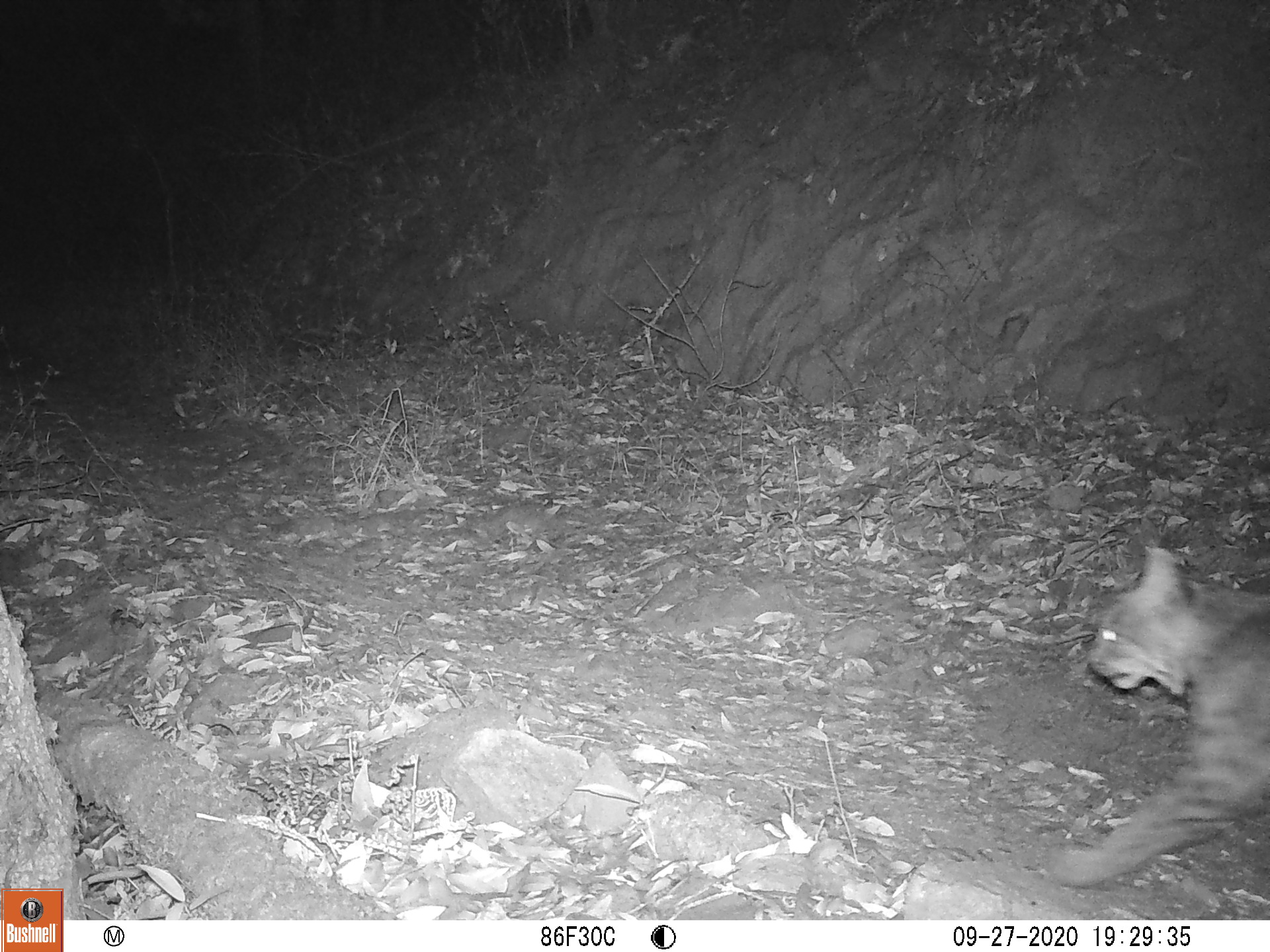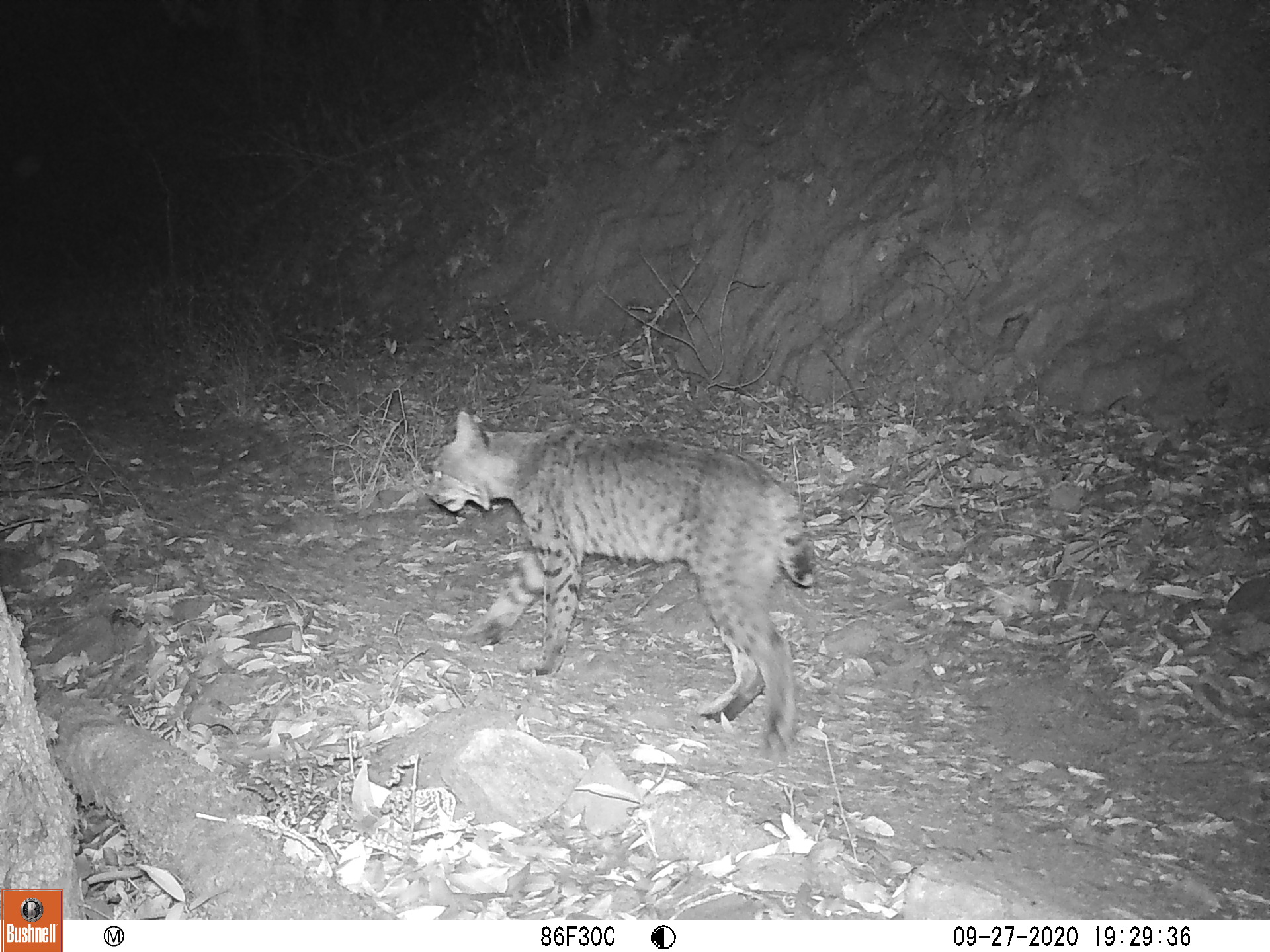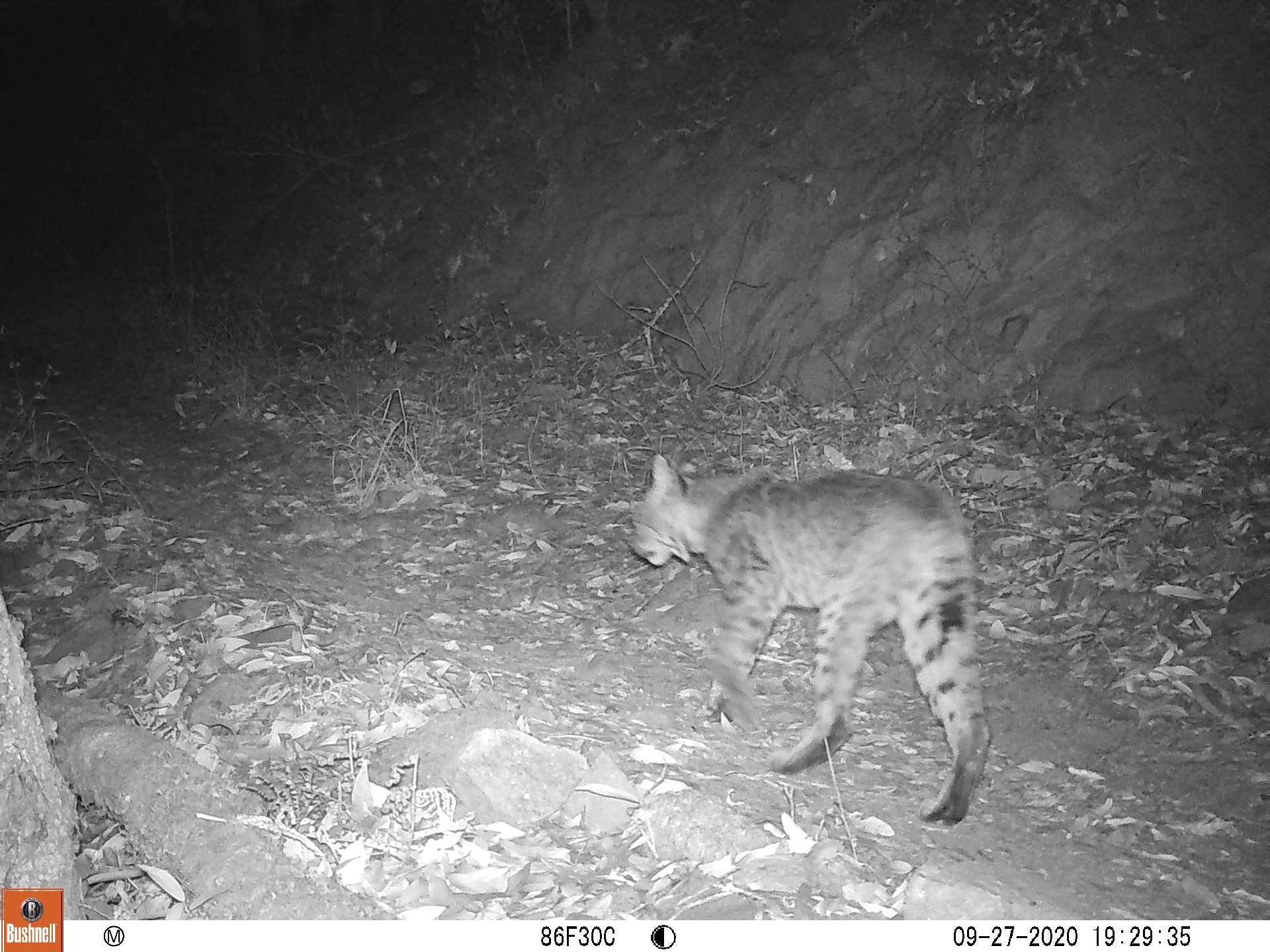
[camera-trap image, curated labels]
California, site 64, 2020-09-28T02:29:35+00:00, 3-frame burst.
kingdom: Animalia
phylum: Chordata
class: Mammalia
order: Carnivora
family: Felidae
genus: Lynx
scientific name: Lynx rufus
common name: bobcat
Bobcat (Lynx rufus).